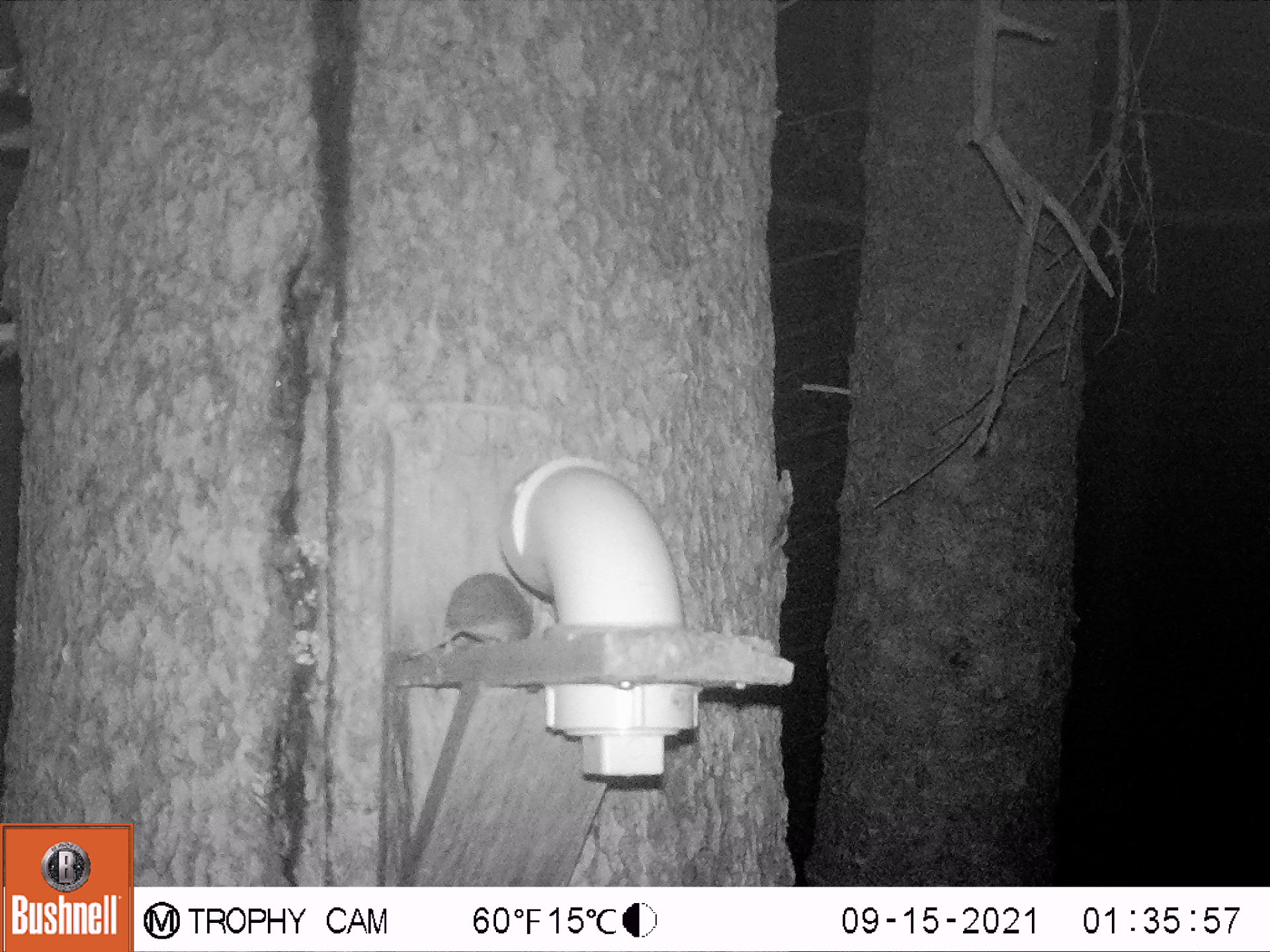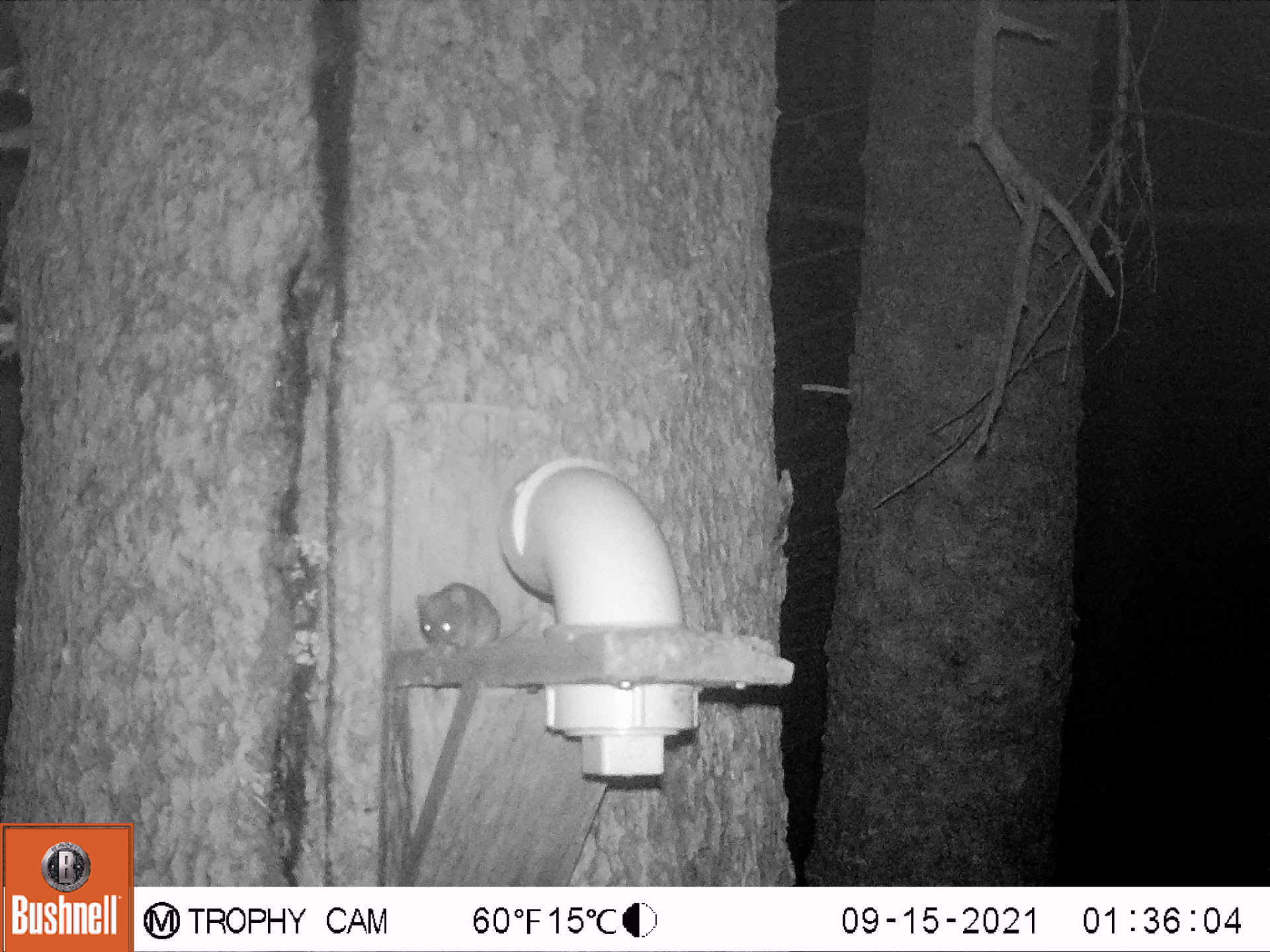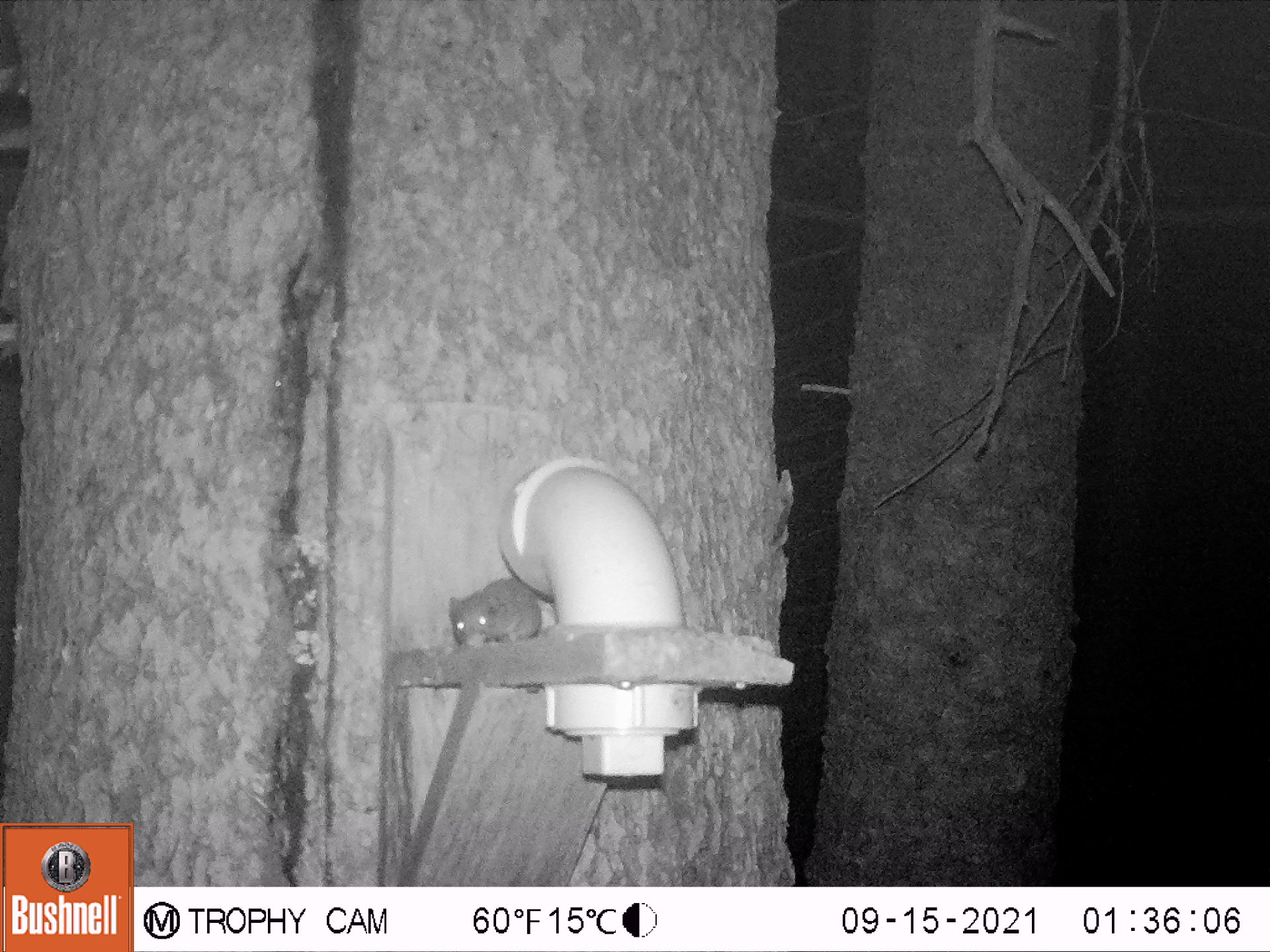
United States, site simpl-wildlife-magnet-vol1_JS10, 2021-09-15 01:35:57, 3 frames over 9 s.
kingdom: Animalia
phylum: Chordata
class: Mammalia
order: Rodentia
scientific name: Rodentia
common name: mouse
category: mouse sp.